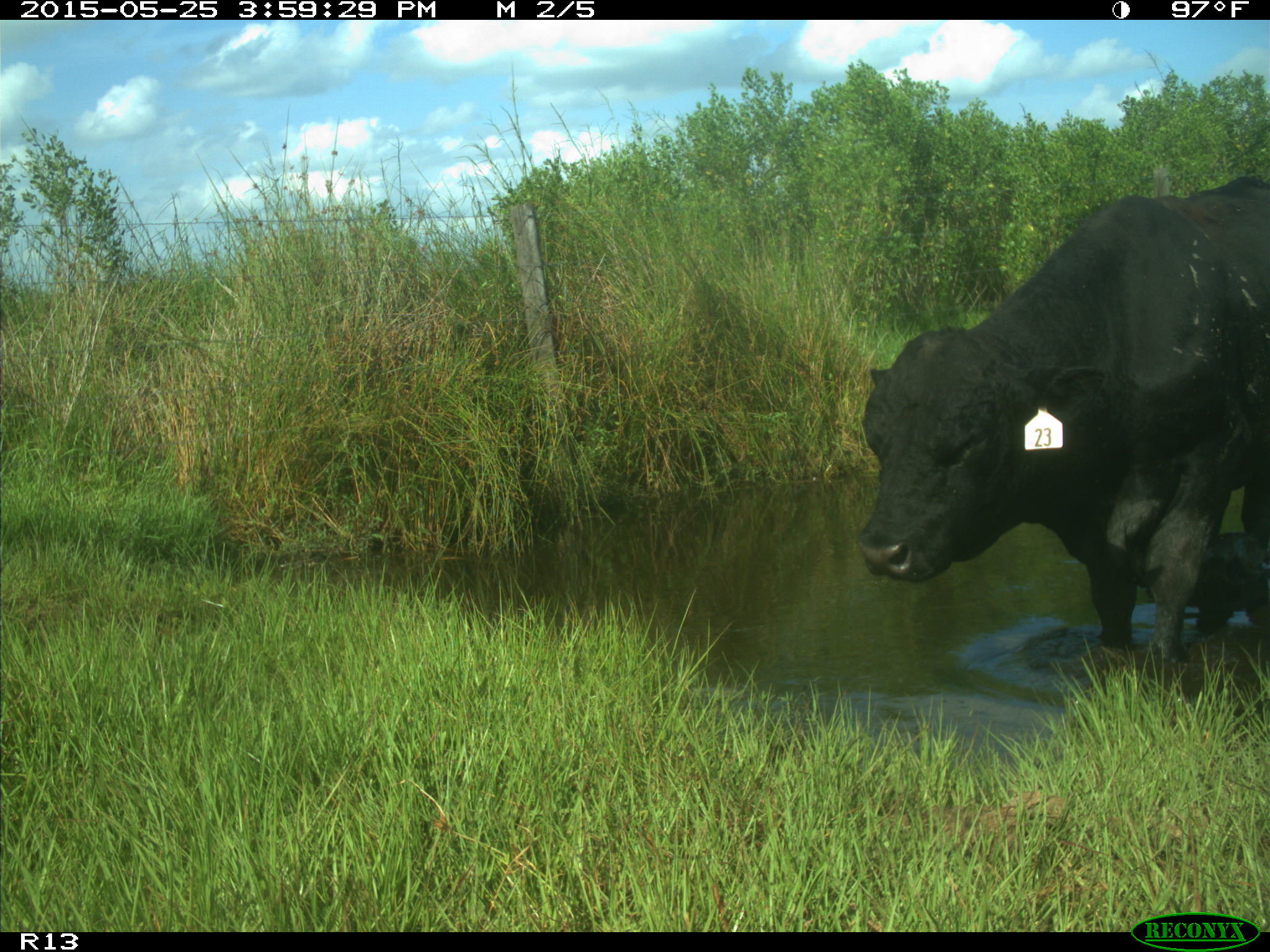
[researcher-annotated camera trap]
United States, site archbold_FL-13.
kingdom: Animalia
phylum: Chordata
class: Mammalia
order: Artiodactyla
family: Bovidae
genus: Bos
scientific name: Bos taurus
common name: domestic cow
Bos taurus (domestic cow).